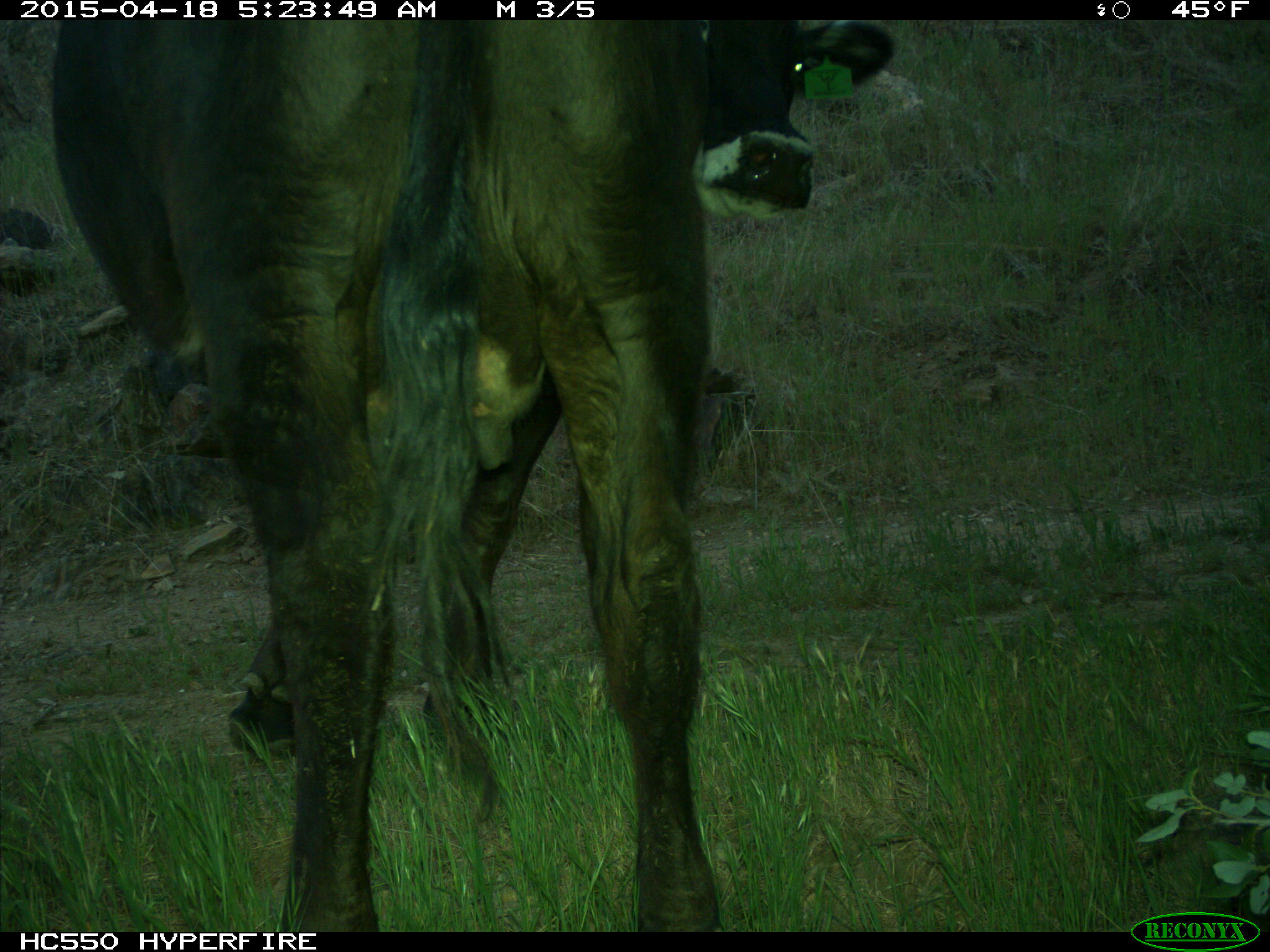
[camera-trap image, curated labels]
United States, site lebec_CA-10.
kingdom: Animalia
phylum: Chordata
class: Mammalia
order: Artiodactyla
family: Bovidae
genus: Bos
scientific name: Bos taurus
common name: domestic cow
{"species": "Bos taurus (domestic cow)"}